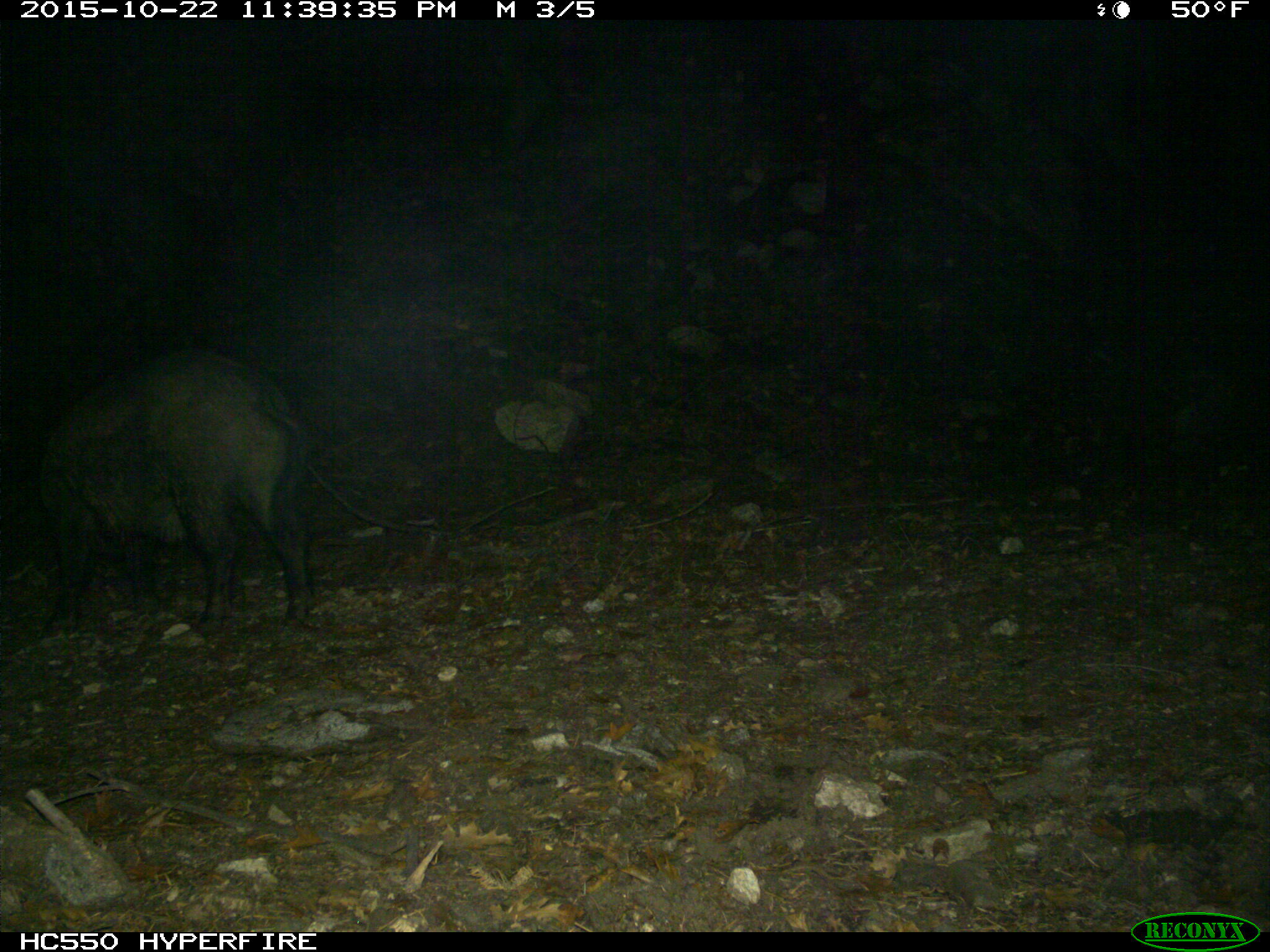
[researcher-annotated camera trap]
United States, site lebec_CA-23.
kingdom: Animalia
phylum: Chordata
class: Mammalia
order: Artiodactyla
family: Suidae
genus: Sus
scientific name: Sus scrofa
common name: wild boar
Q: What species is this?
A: Sus scrofa (wild boar).